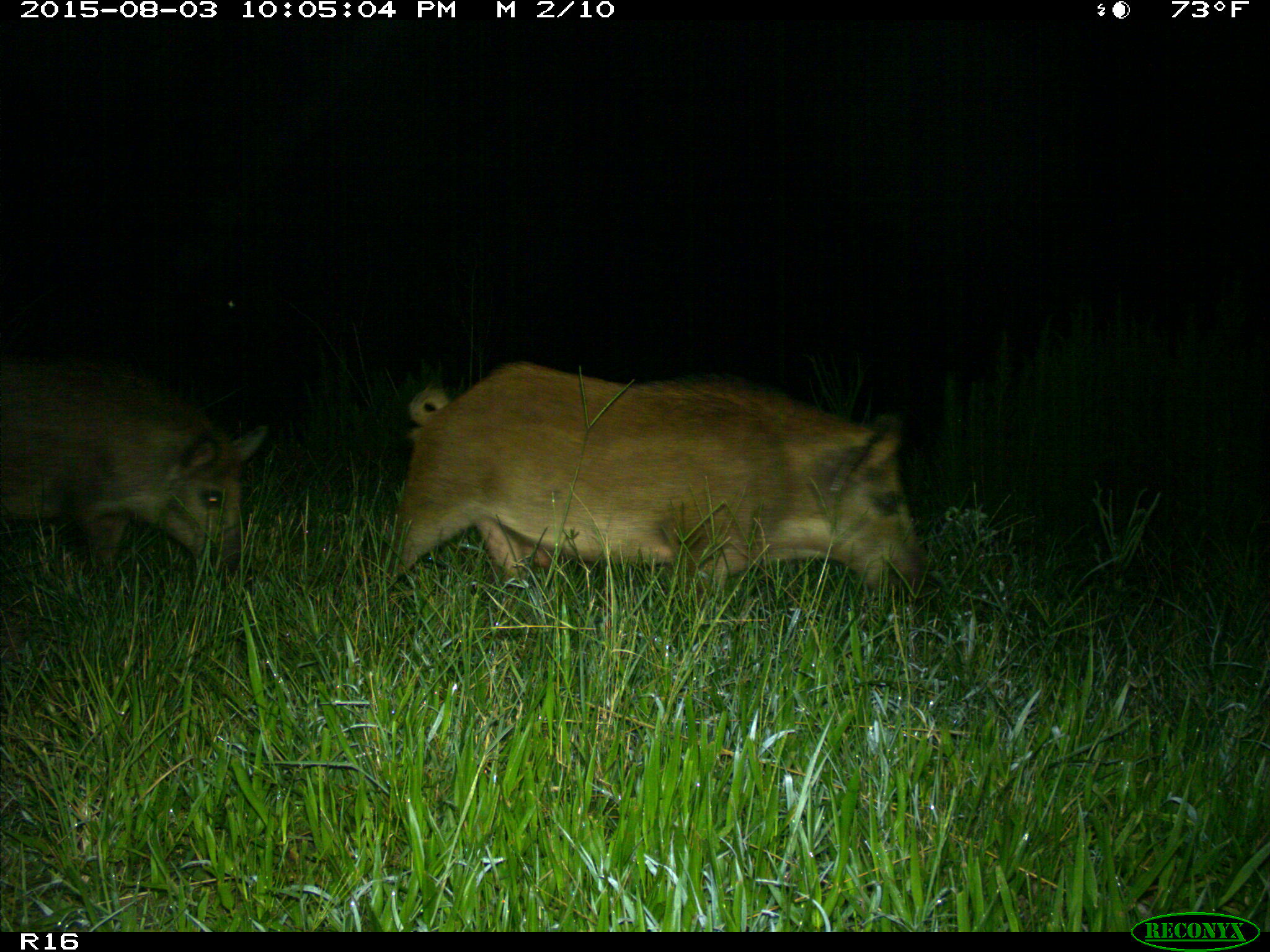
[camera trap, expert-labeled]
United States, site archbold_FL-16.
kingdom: Animalia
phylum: Chordata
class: Mammalia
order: Artiodactyla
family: Suidae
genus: Sus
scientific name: Sus scrofa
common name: wild boar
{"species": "Sus scrofa (wild boar)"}